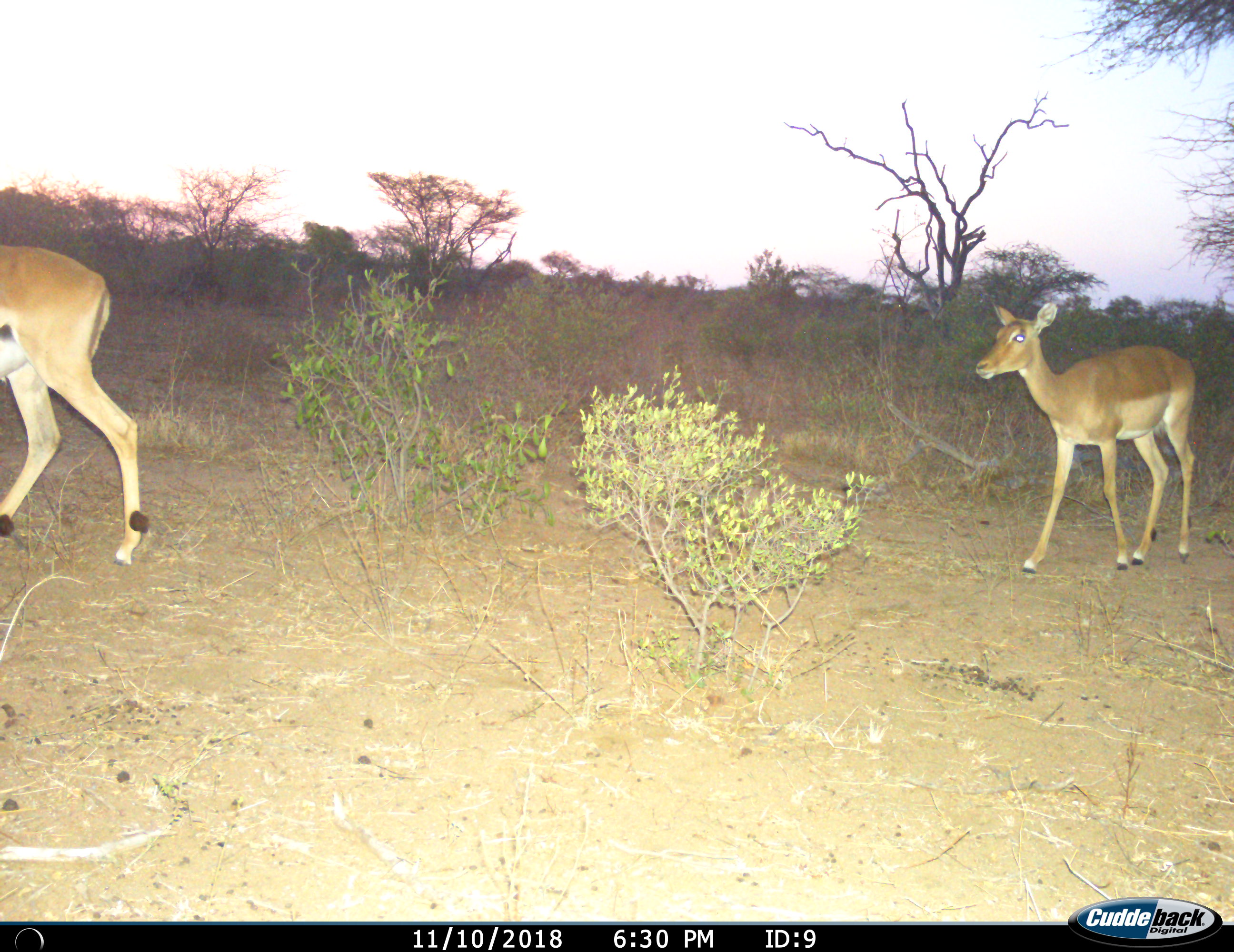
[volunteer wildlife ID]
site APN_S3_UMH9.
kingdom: Animalia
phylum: Chordata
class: Mammalia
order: Artiodactyla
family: Bovidae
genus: Aepyceros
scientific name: Aepyceros melampus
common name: impala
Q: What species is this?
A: Impala (Aepyceros melampus).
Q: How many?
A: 2.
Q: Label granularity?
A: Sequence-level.